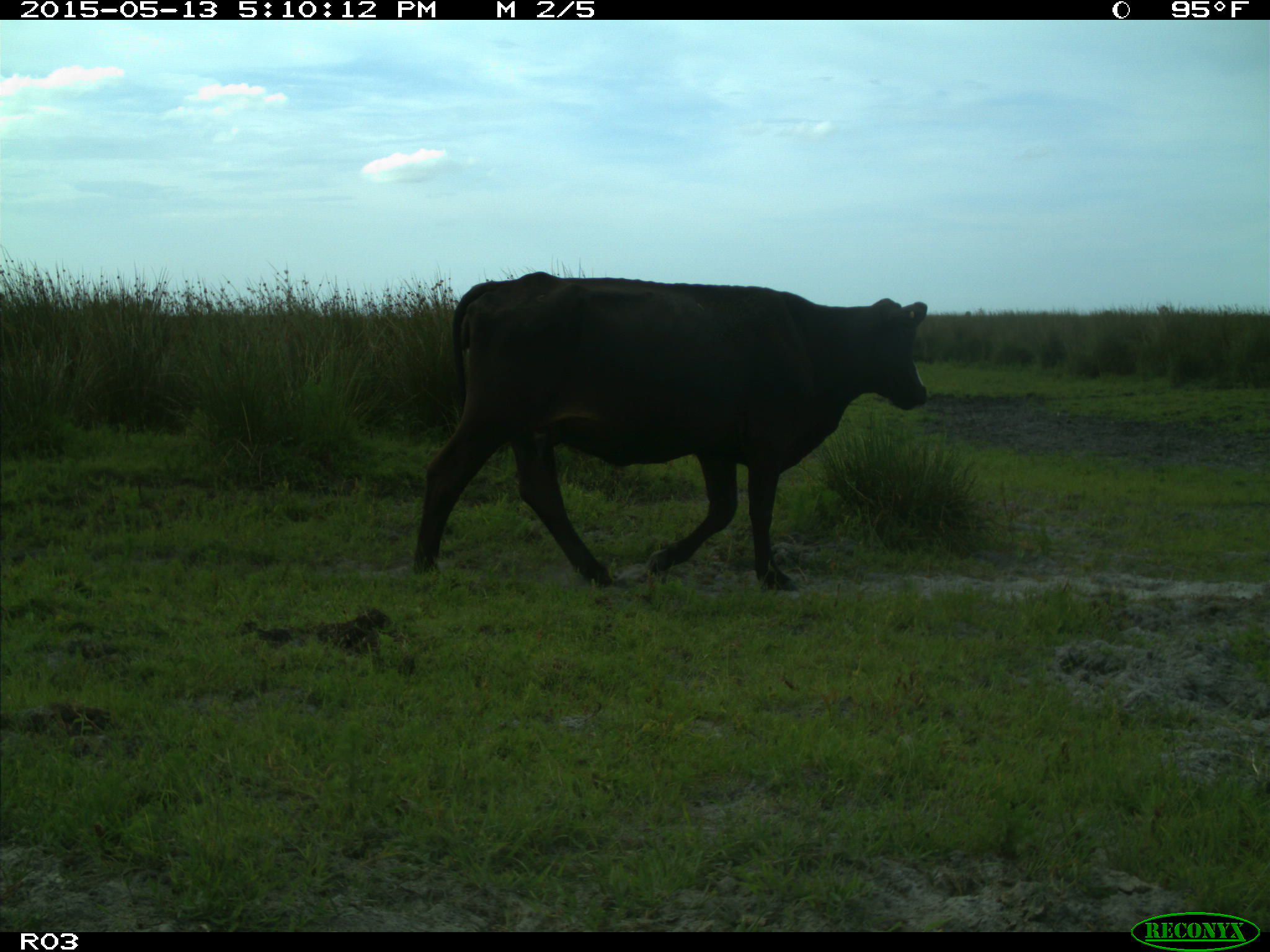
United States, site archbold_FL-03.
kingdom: Animalia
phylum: Chordata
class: Mammalia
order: Artiodactyla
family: Bovidae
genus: Bos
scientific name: Bos taurus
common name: domestic cow